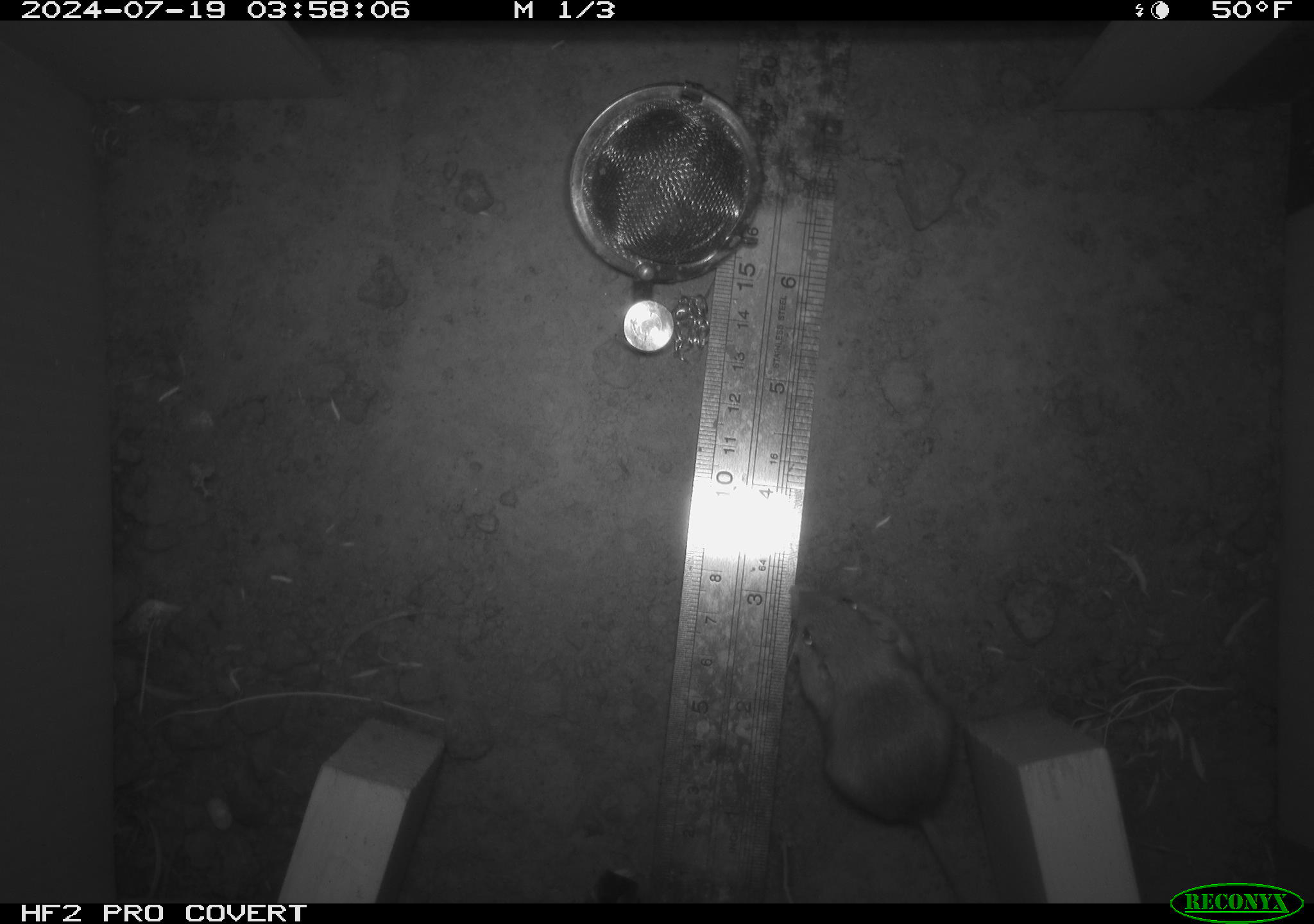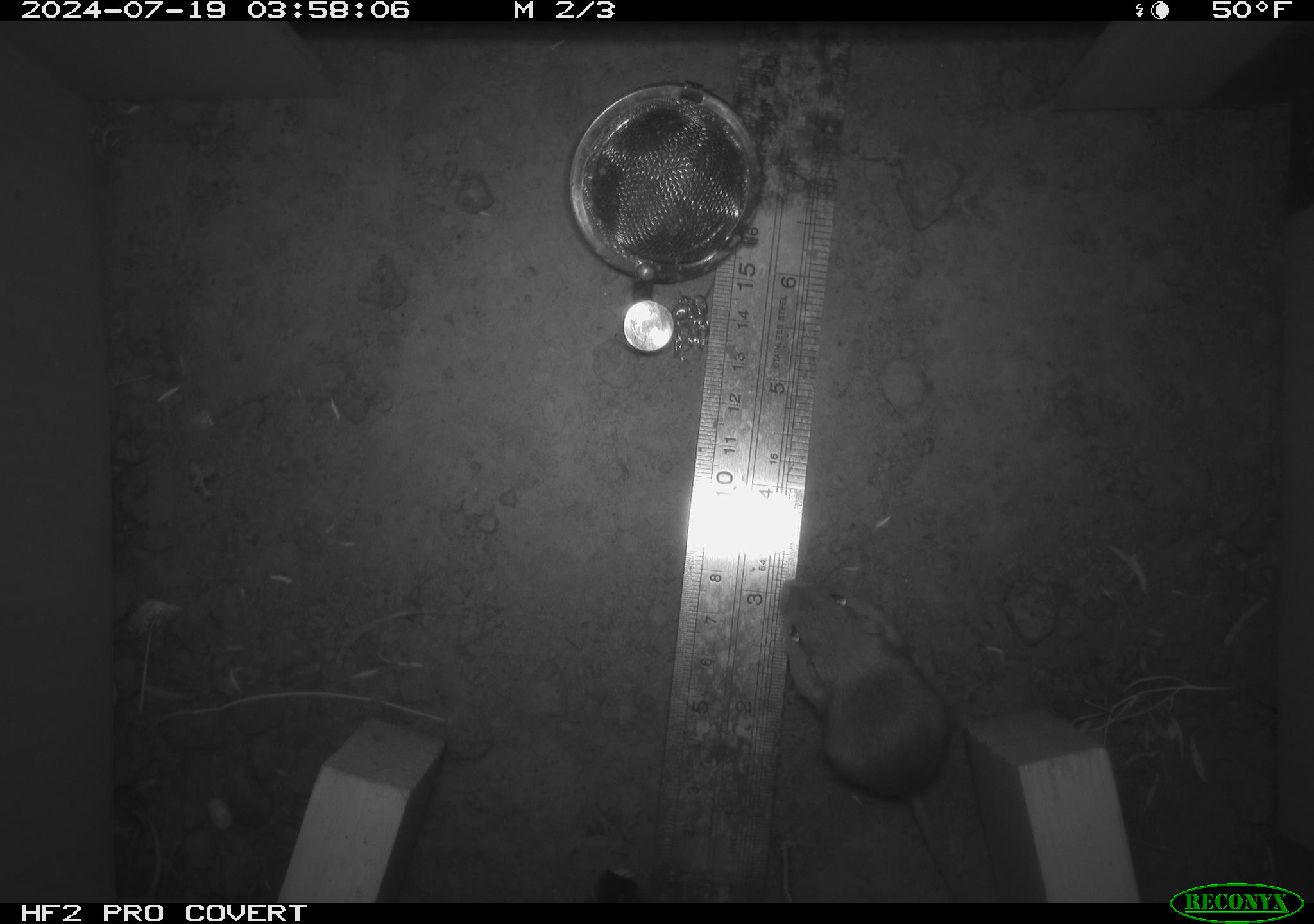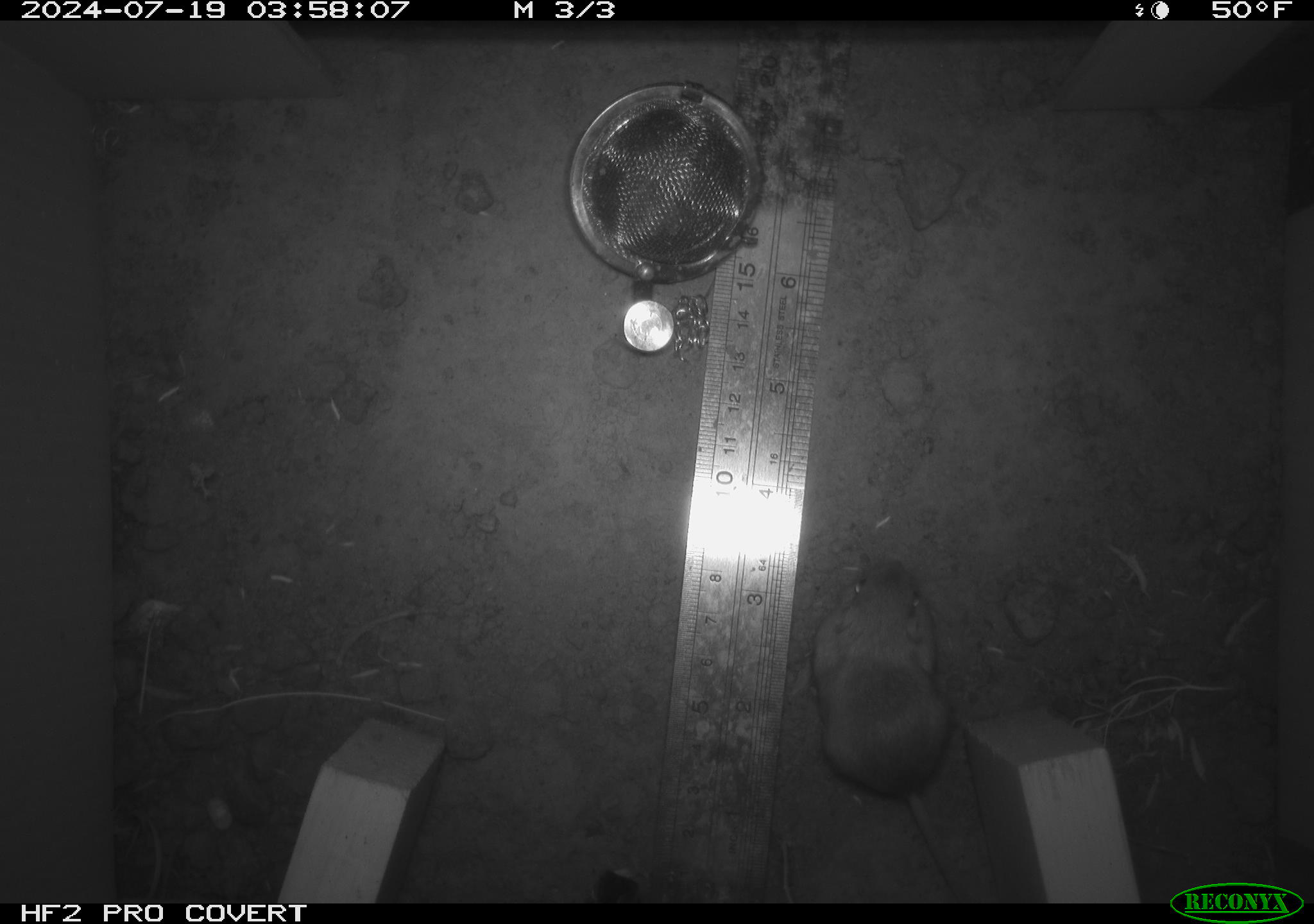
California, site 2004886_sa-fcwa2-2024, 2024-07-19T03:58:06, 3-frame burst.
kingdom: Animalia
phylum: Chordata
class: Mammalia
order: Rodentia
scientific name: Rodentia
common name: mouse species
Mouse species (Rodentia).